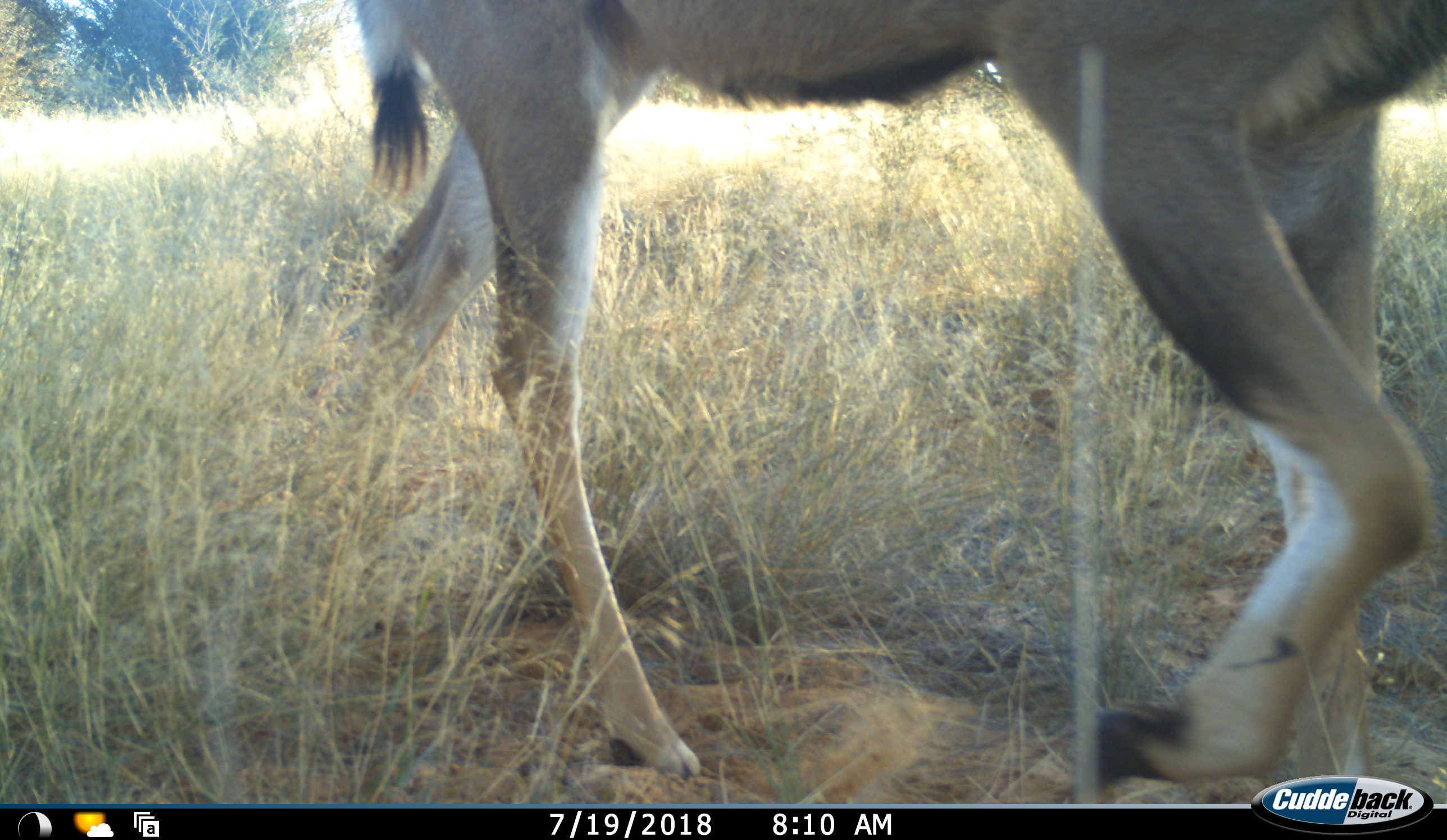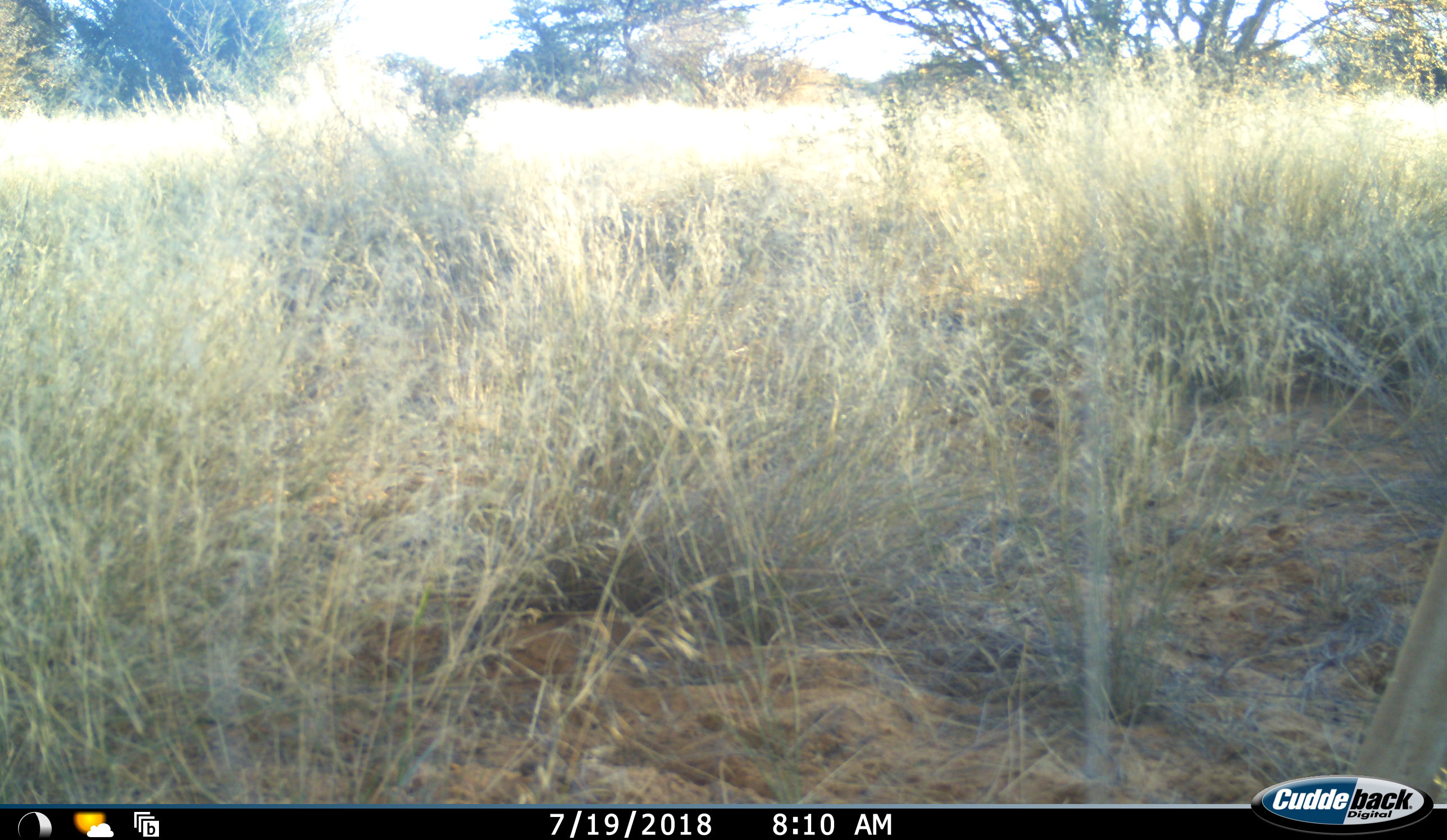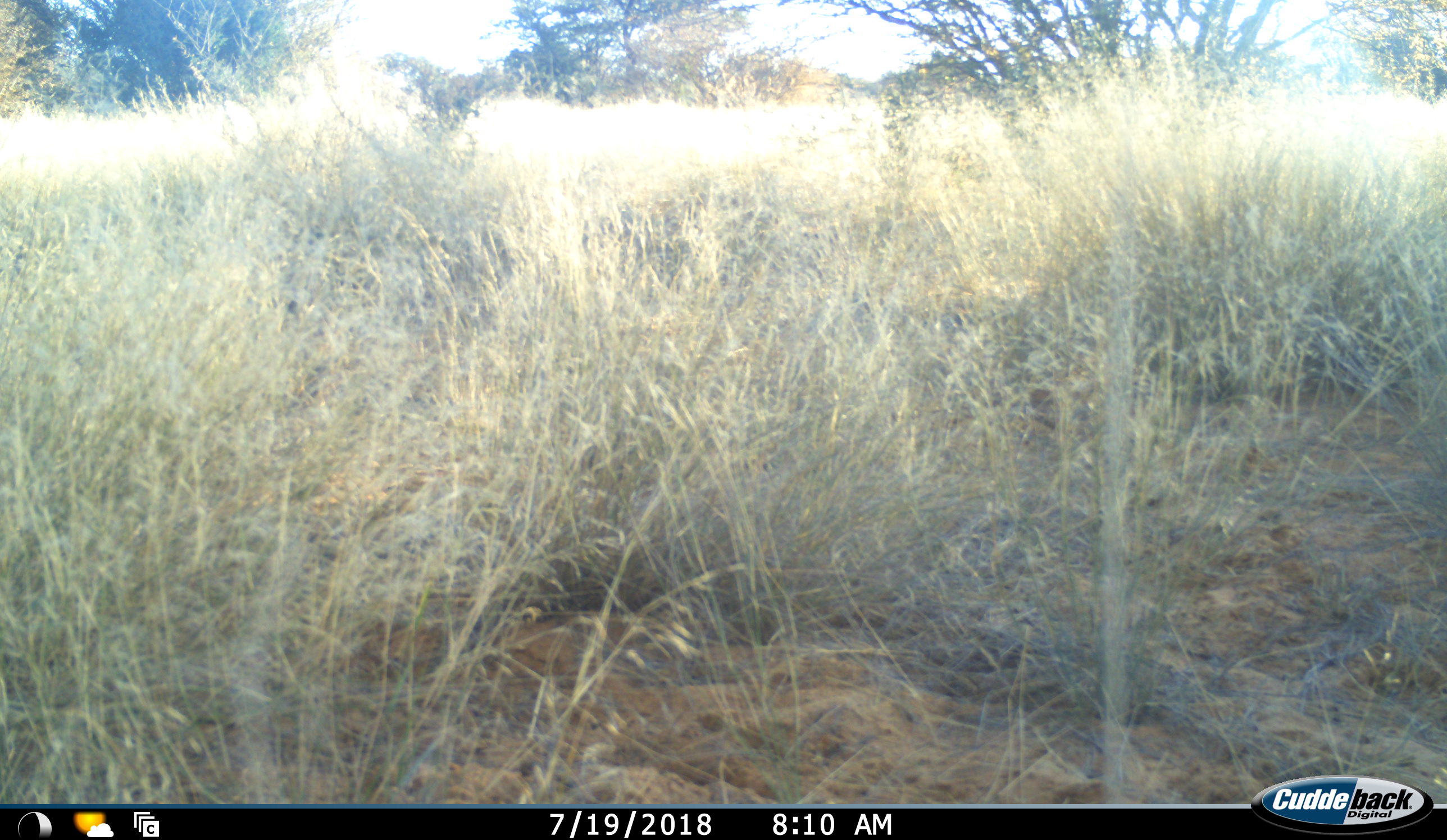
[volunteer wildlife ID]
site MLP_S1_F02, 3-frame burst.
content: unidentified animal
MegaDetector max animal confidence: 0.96